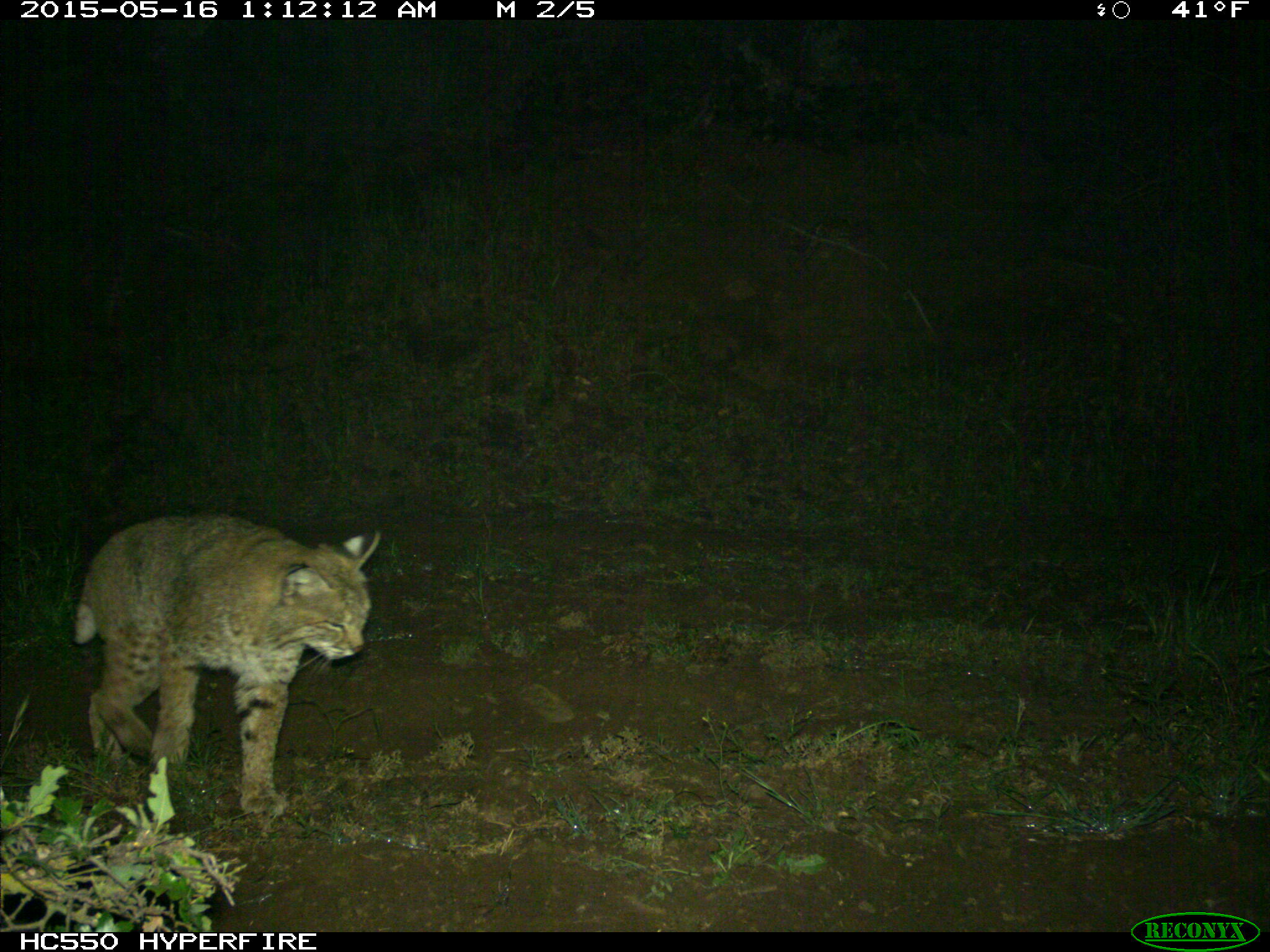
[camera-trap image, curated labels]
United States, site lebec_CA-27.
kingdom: Animalia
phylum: Chordata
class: Mammalia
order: Carnivora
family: Felidae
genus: Lynx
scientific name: Lynx rufus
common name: bobcat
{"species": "Lynx rufus (bobcat)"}